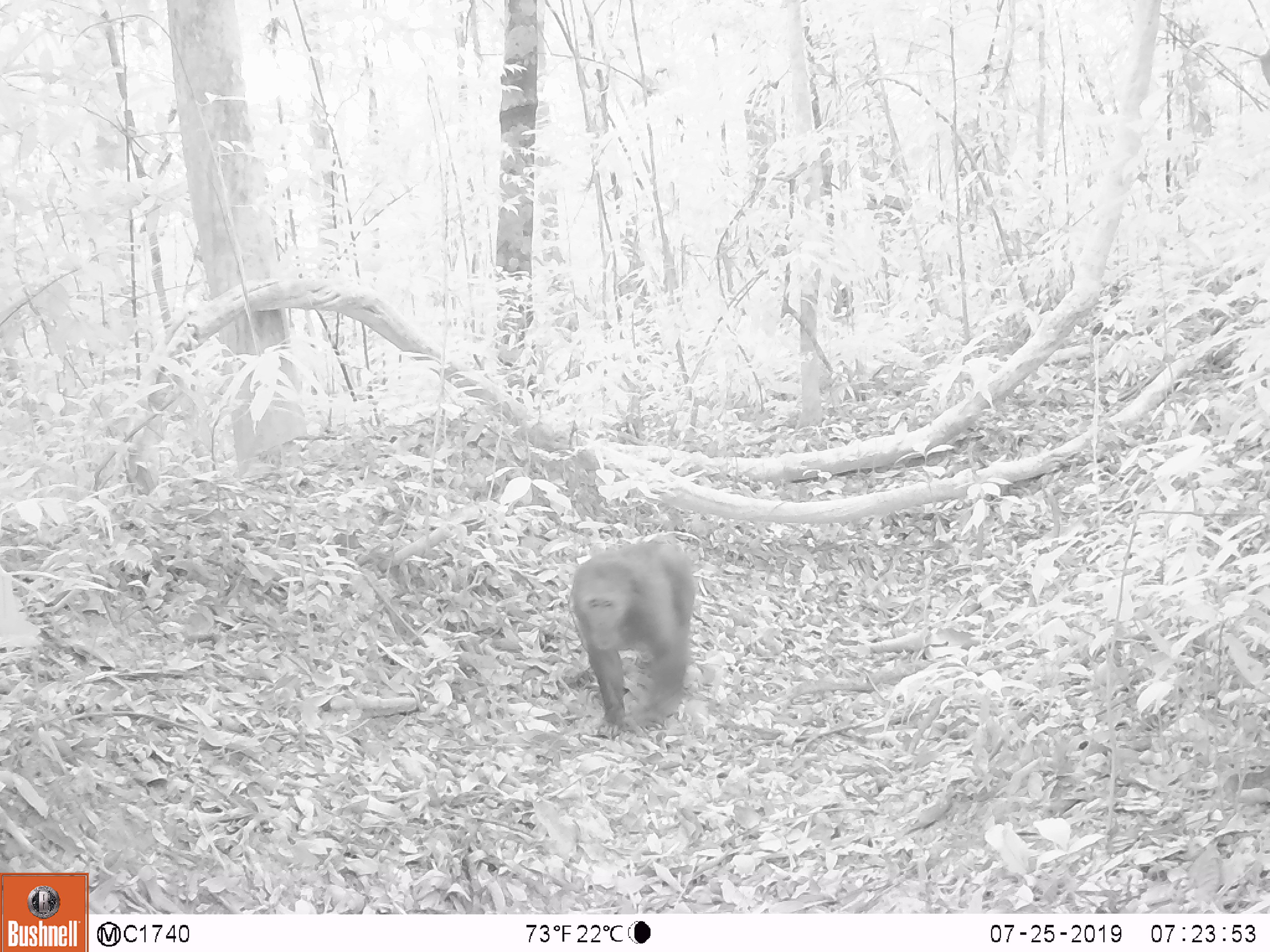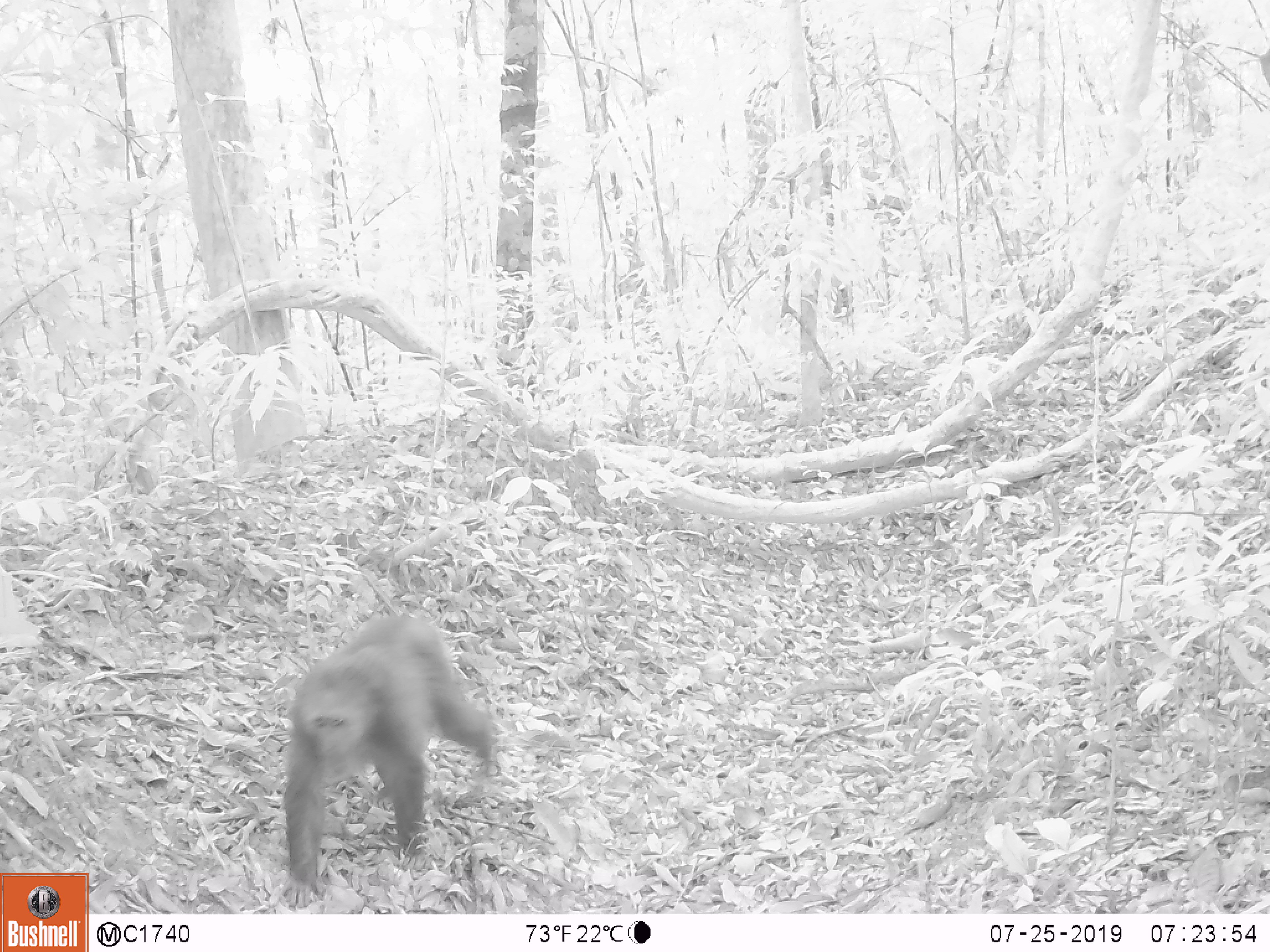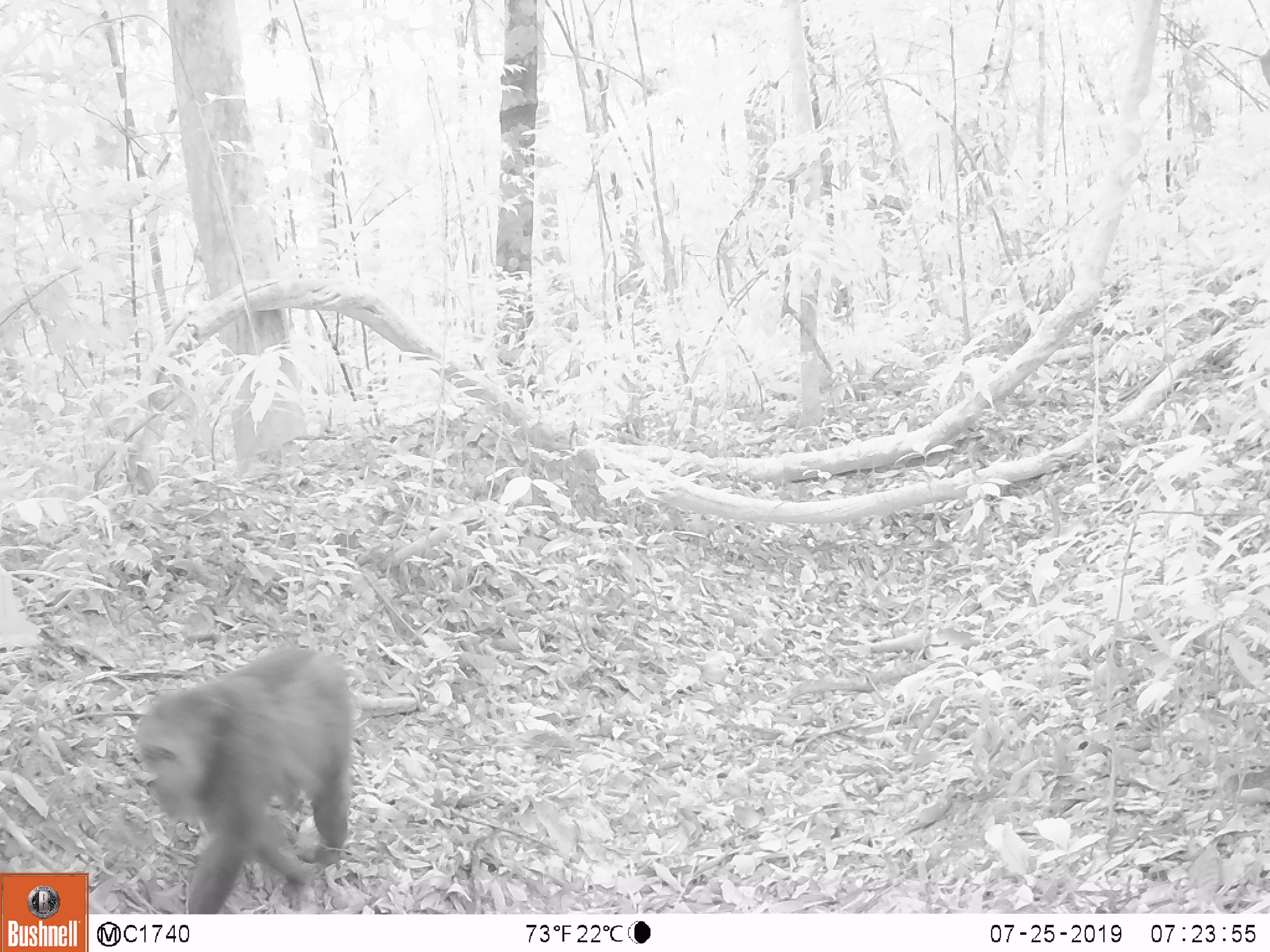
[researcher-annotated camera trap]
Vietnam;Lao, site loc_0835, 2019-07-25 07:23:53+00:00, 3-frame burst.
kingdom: Animalia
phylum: Chordata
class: Mammalia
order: Primates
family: Cercopithecidae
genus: Macaca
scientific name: Macaca arctoides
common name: stump-tailed macaque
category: stump tailed macaque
Stump tailed macaque (stump-tailed macaque) (Macaca arctoides). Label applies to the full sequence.